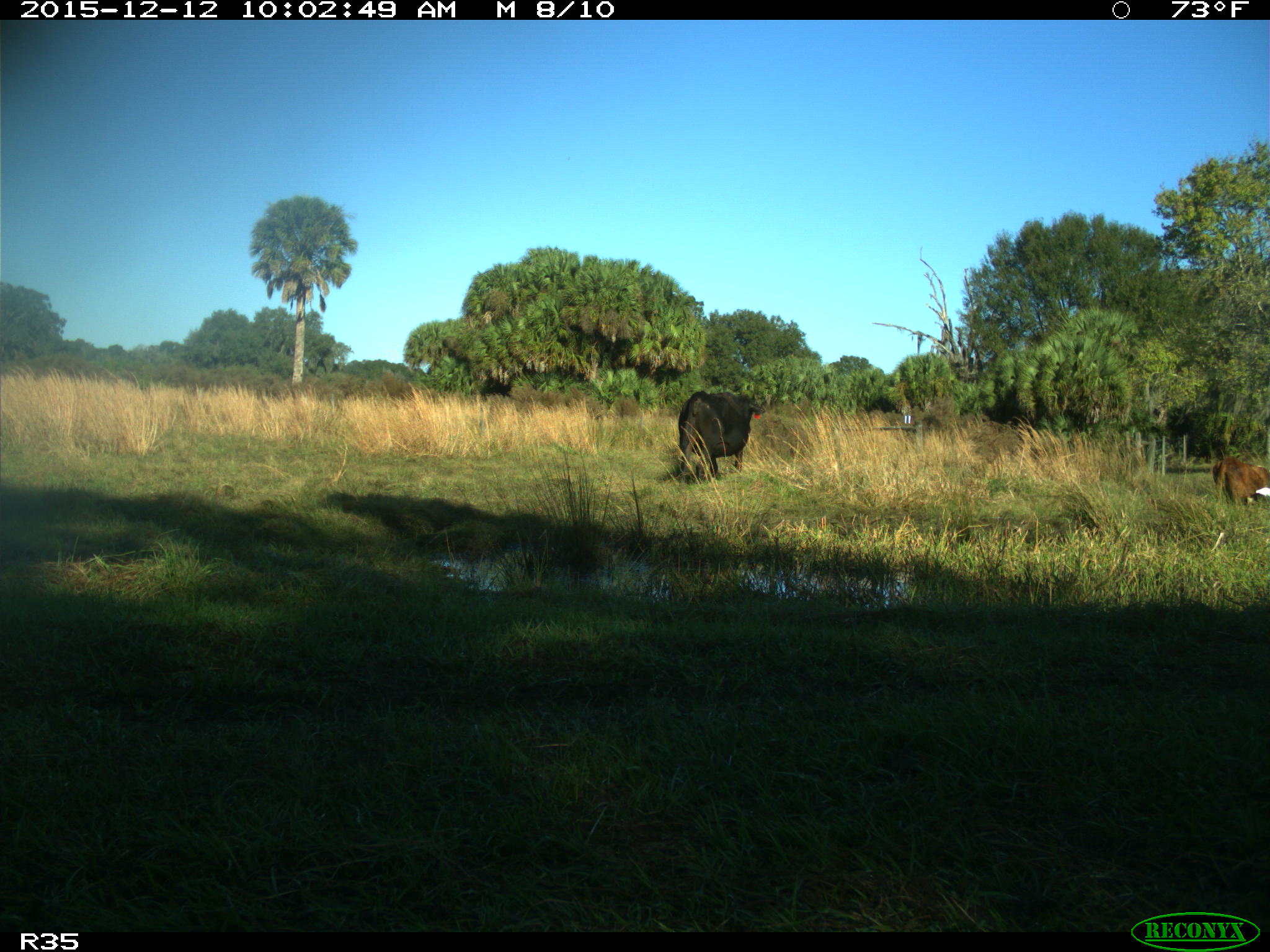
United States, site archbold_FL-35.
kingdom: Animalia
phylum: Chordata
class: Mammalia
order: Artiodactyla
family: Bovidae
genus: Bos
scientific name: Bos taurus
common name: domestic cow